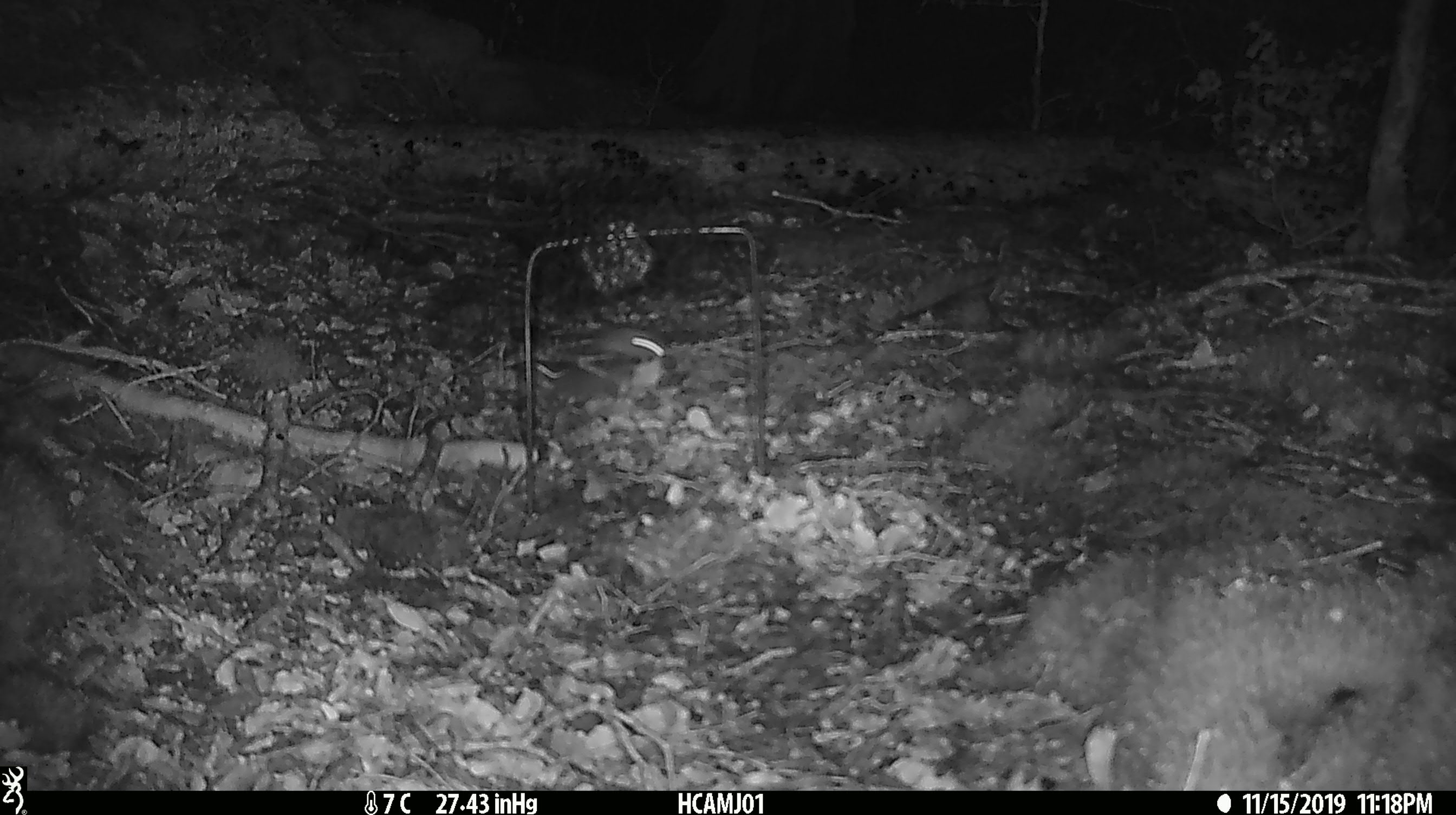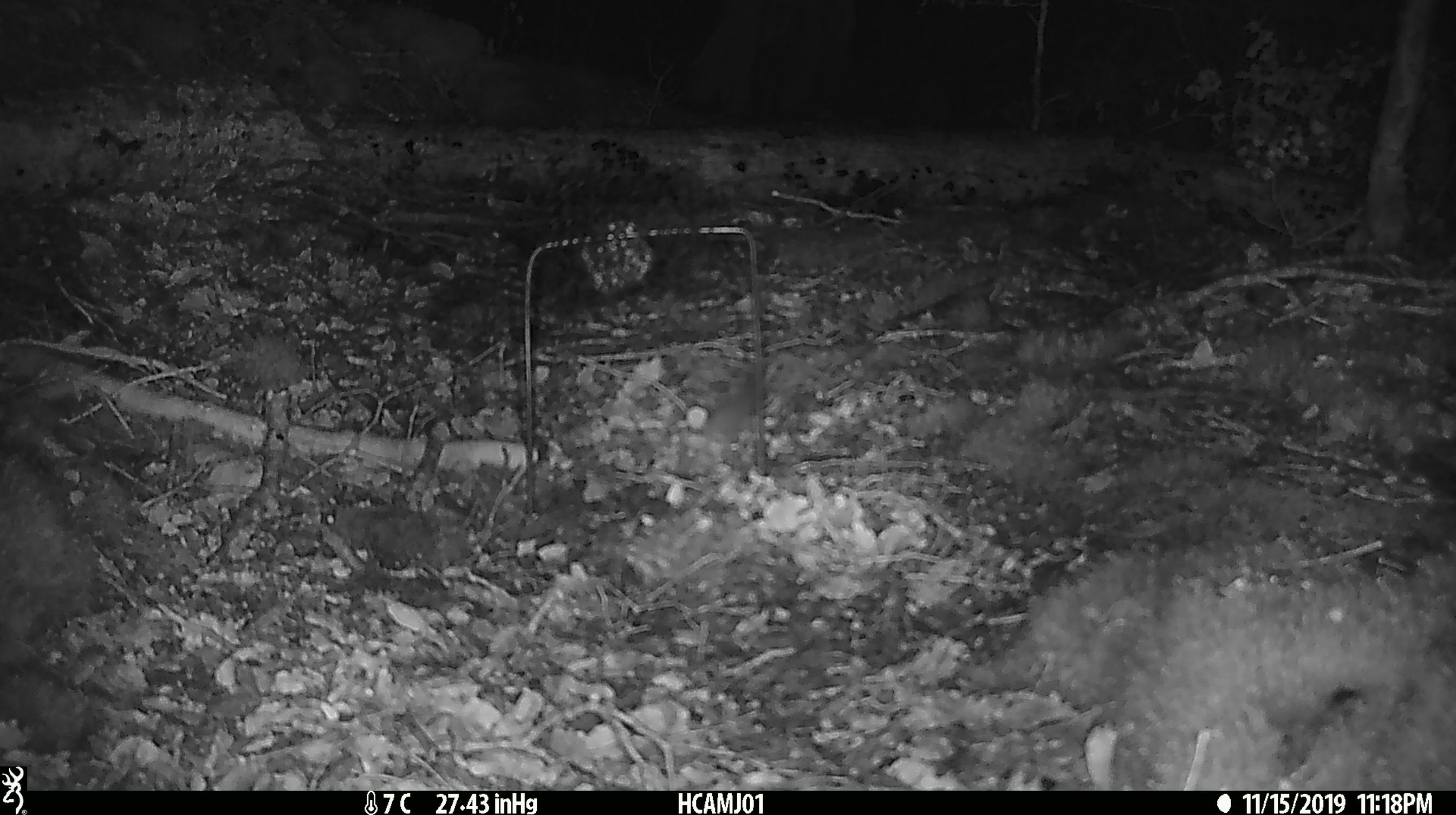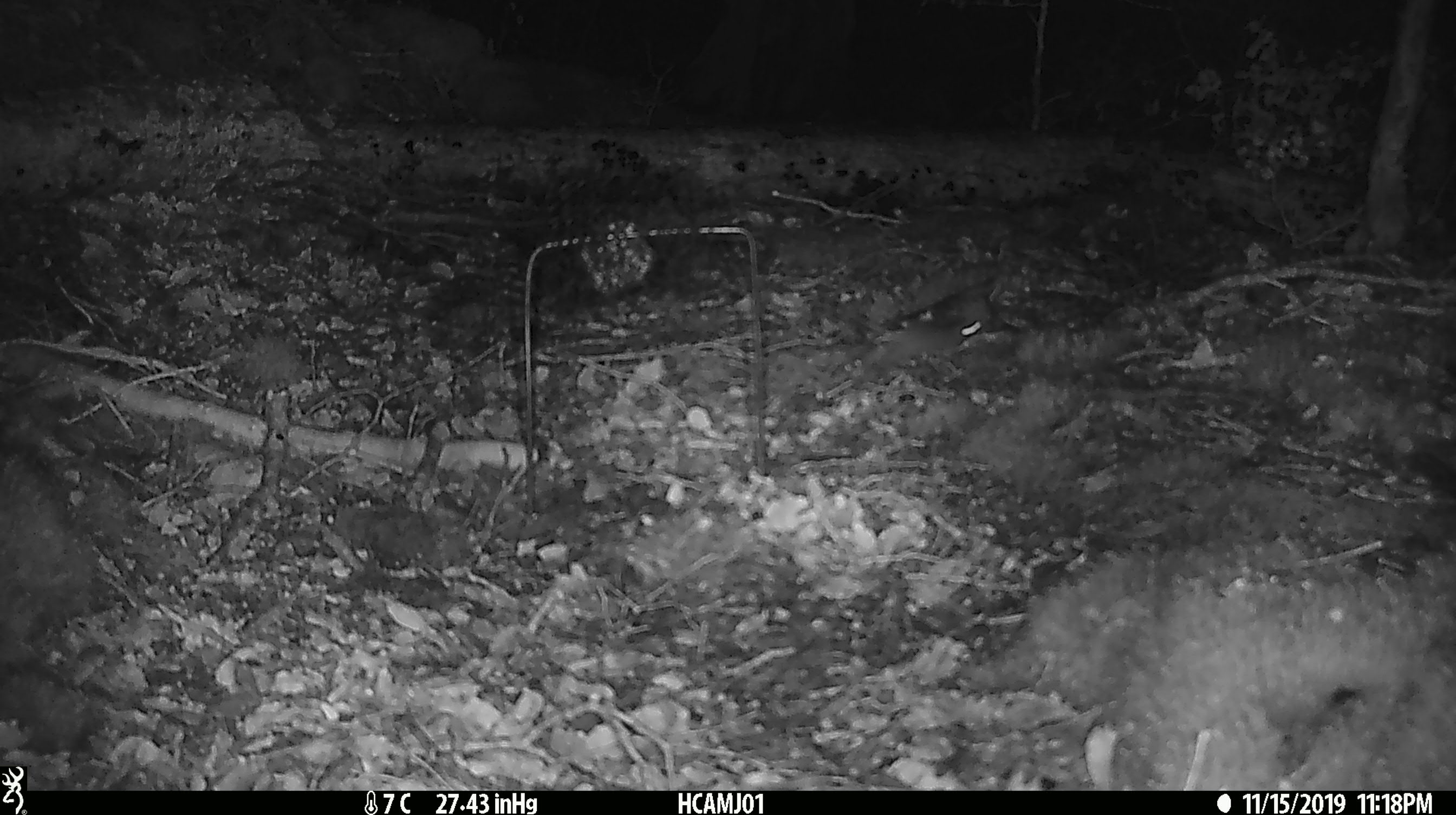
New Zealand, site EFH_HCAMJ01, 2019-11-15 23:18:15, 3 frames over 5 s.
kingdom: Animalia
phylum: Chordata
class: Mammalia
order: Rodentia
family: Muridae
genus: Mus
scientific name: Mus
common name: mouse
Mouse (Mus).